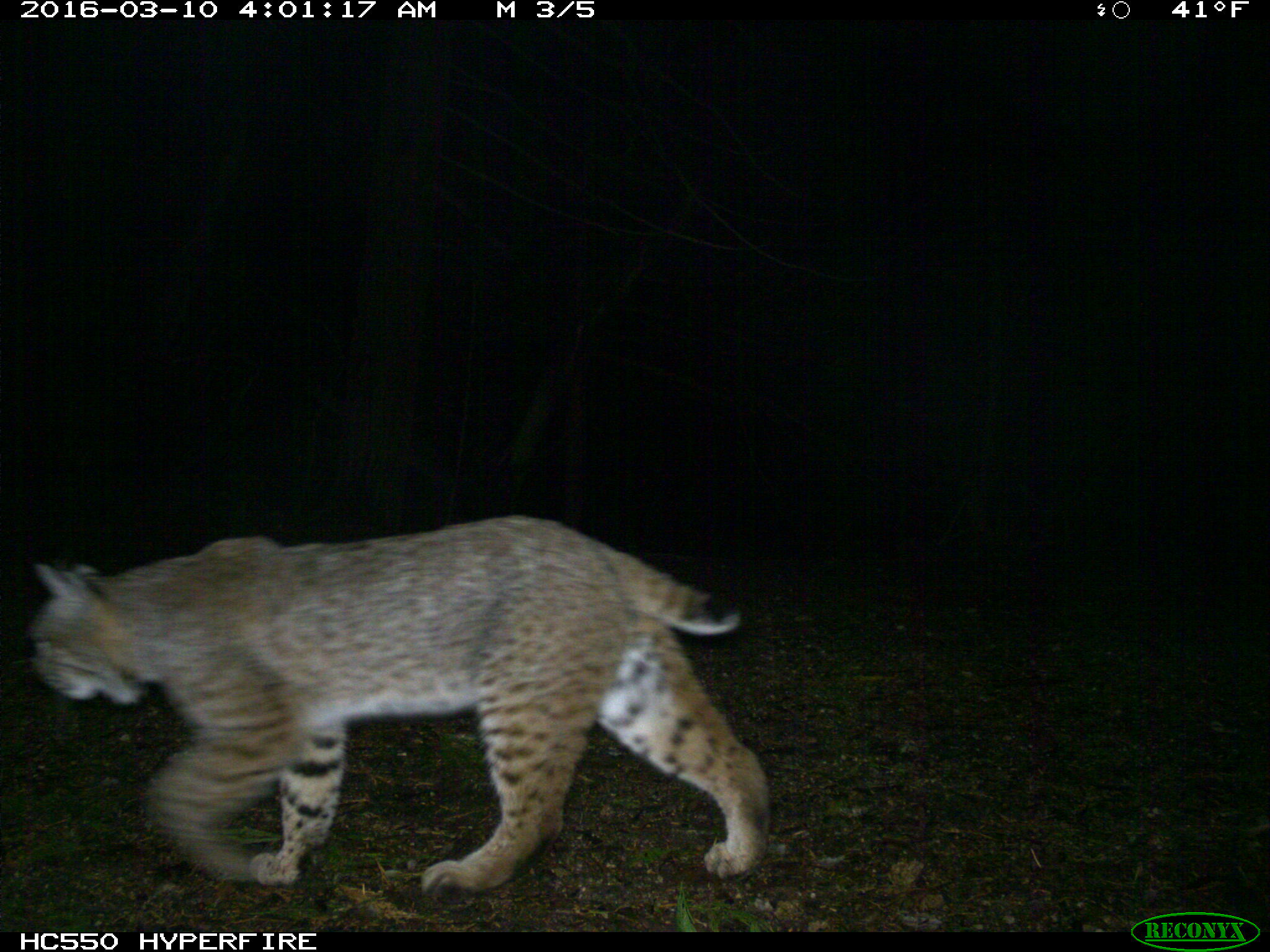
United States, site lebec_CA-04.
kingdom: Animalia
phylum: Chordata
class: Mammalia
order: Carnivora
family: Felidae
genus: Lynx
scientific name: Lynx rufus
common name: bobcat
Lynx rufus (bobcat).